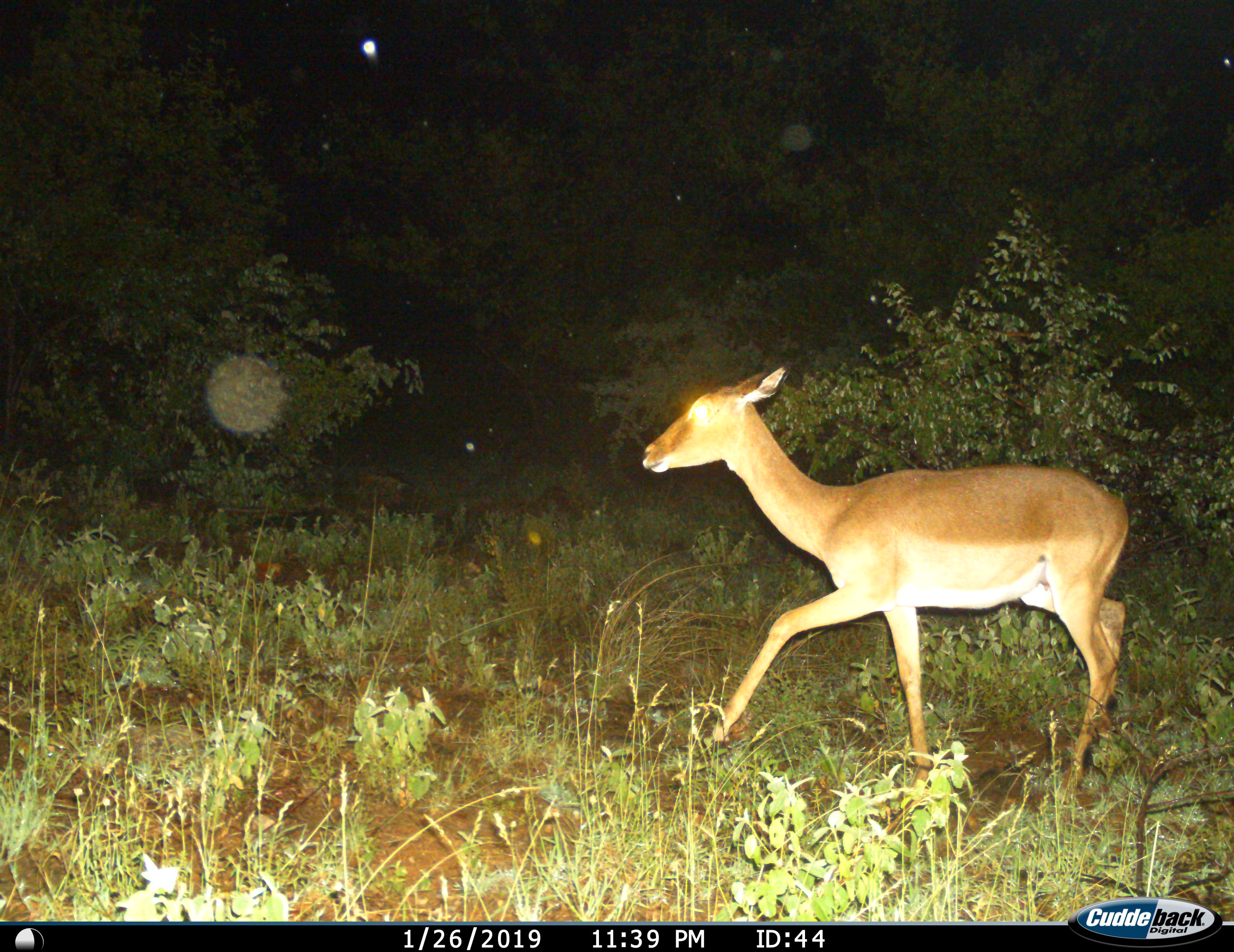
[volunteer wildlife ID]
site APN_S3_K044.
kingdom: Animalia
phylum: Chordata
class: Mammalia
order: Artiodactyla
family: Bovidae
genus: Aepyceros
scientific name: Aepyceros melampus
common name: impala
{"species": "impala (Aepyceros melampus)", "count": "1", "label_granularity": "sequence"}